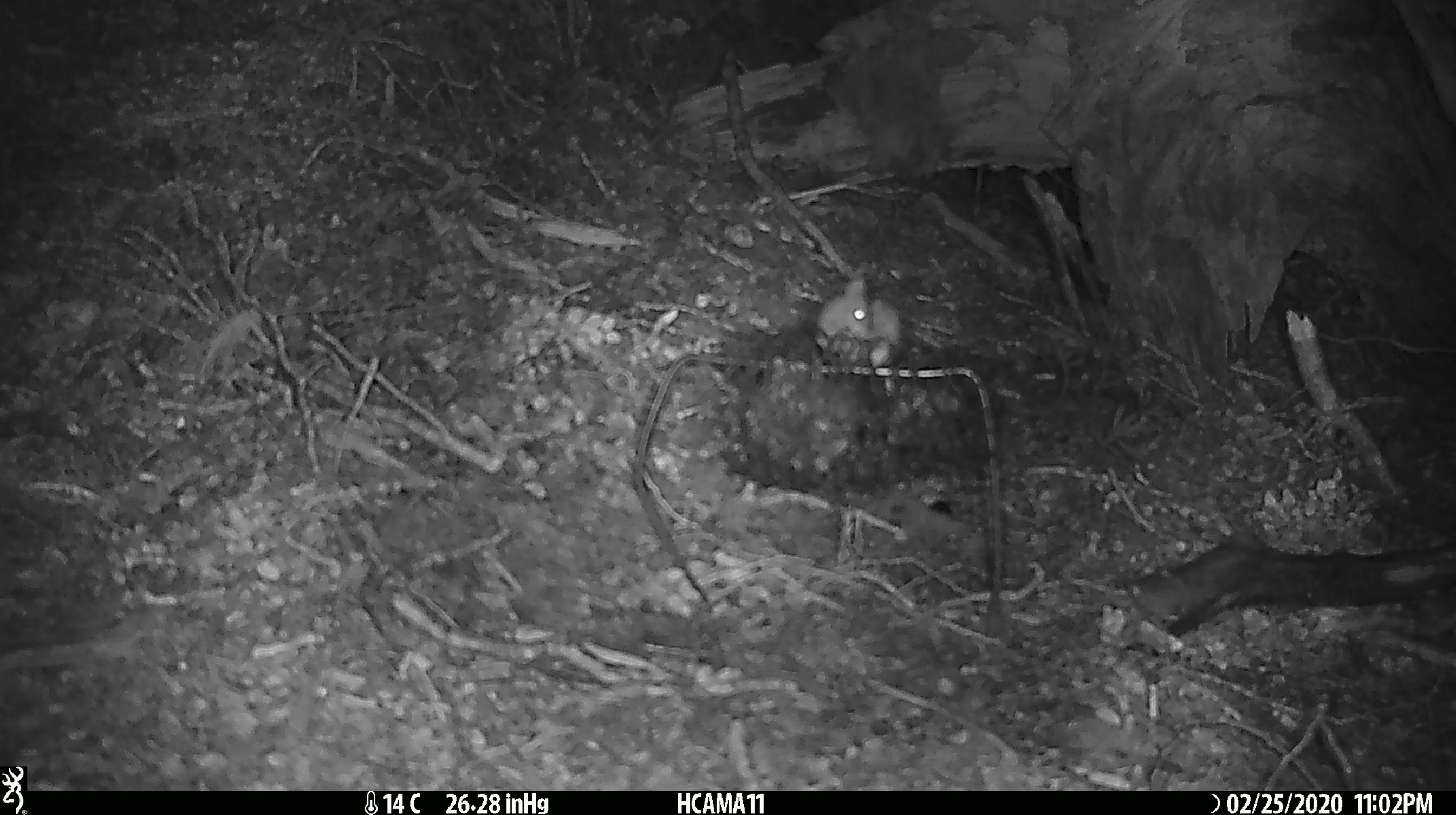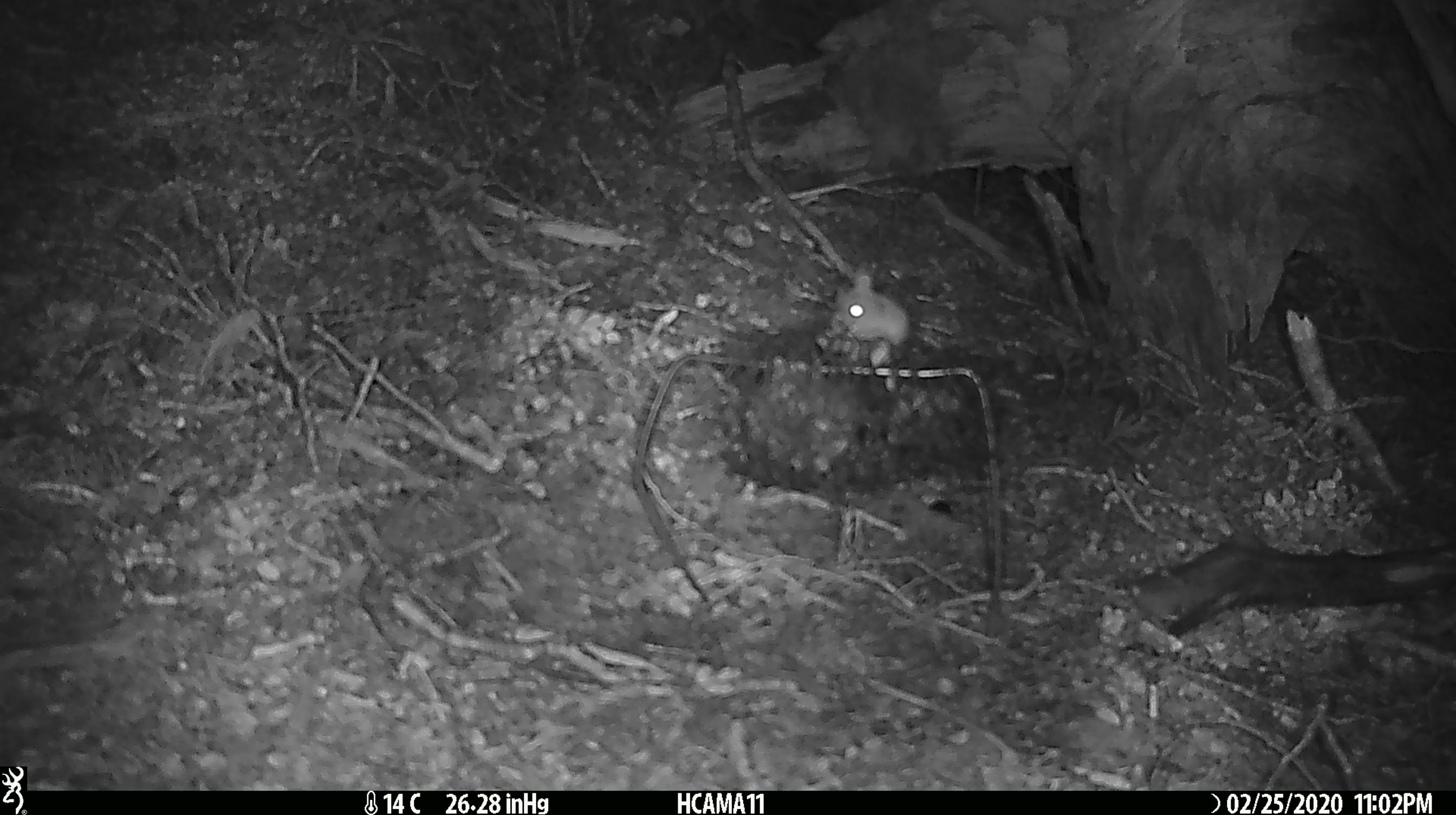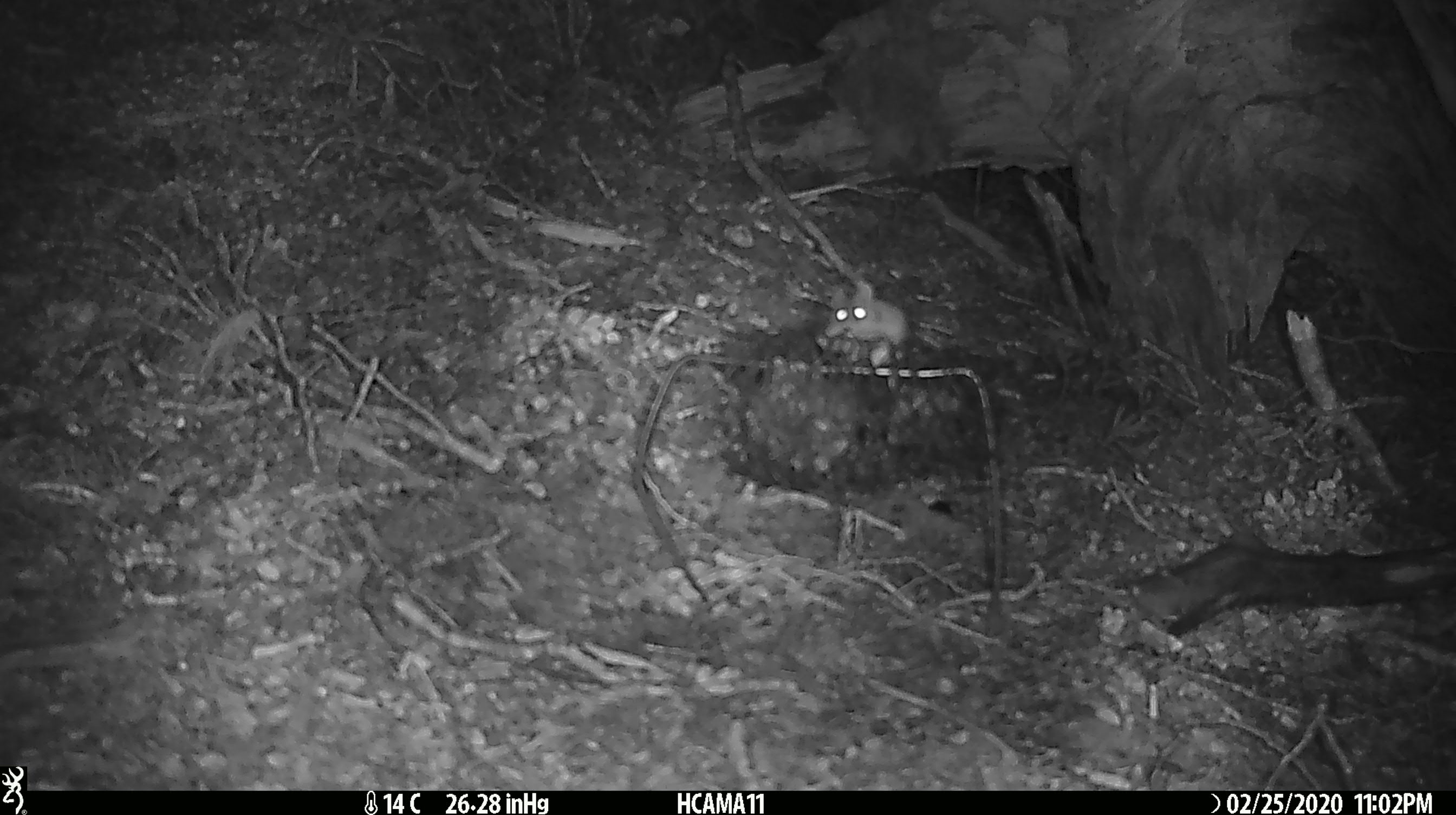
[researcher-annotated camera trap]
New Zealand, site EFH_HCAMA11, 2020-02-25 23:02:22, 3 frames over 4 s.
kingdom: Animalia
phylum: Chordata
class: Mammalia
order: Rodentia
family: Muridae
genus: Mus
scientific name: Mus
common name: mouse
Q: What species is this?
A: Mouse (Mus).